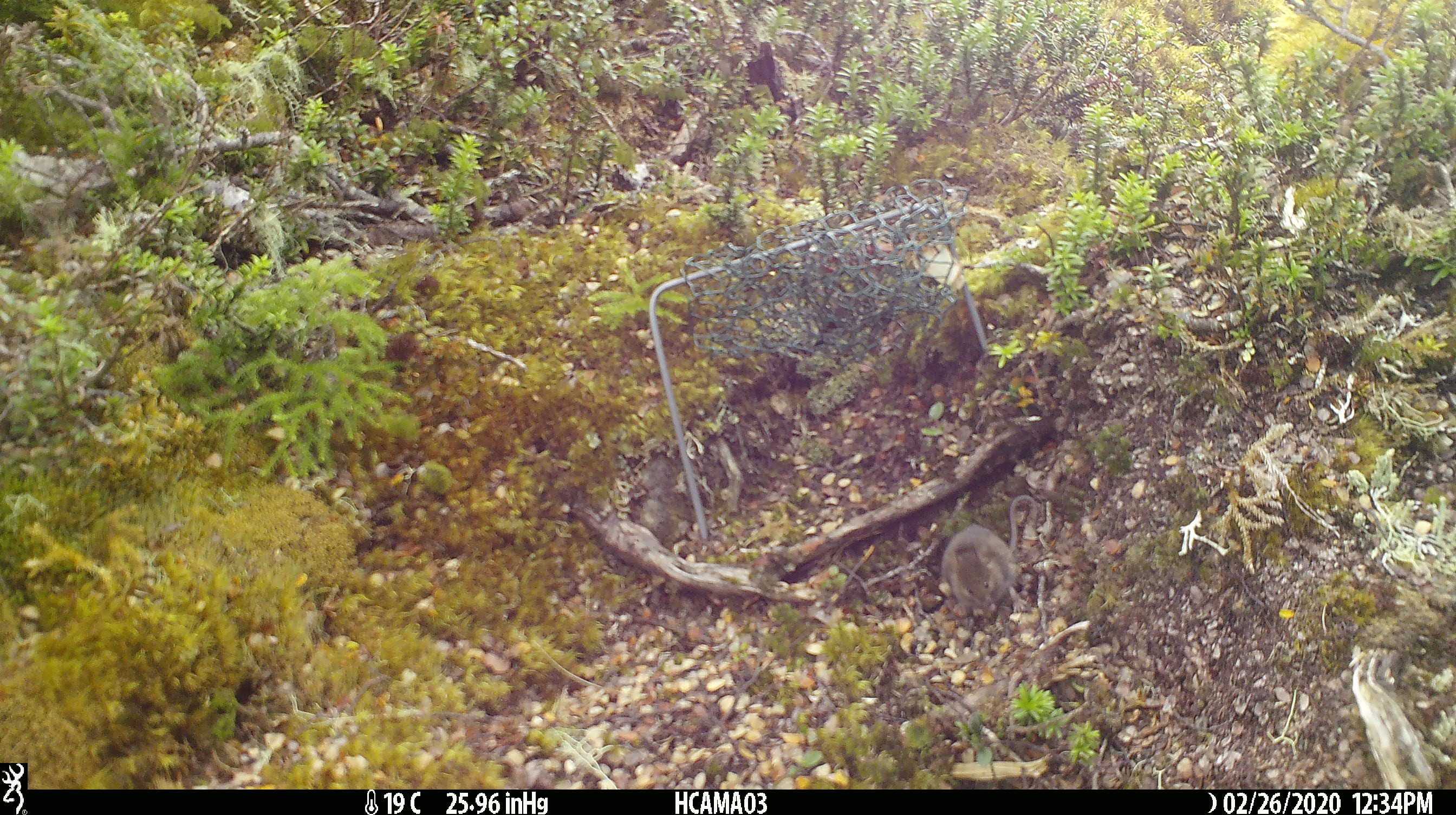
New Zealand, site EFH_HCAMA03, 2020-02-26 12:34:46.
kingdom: Animalia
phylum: Chordata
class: Mammalia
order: Rodentia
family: Muridae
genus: Mus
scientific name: Mus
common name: mouse